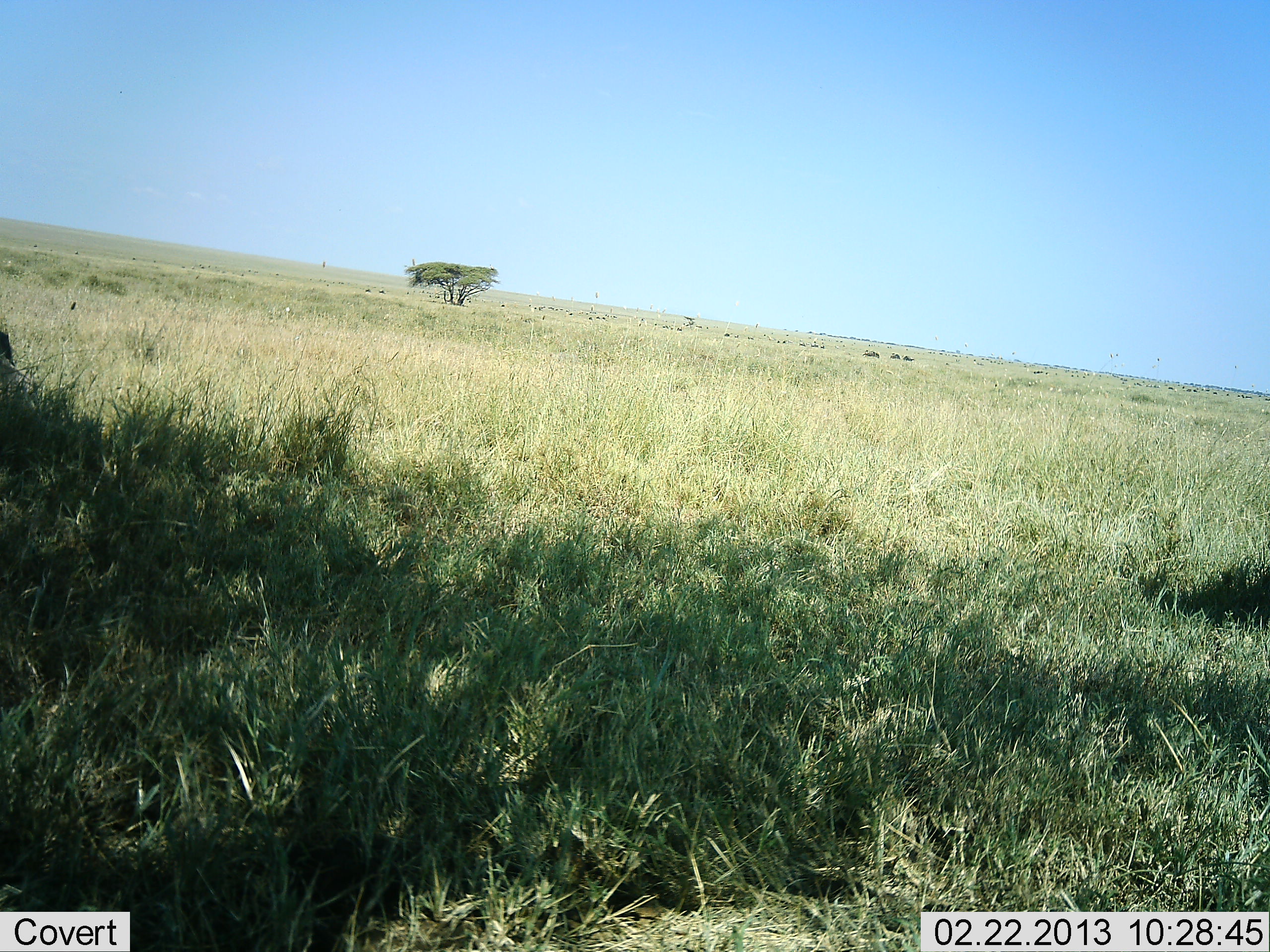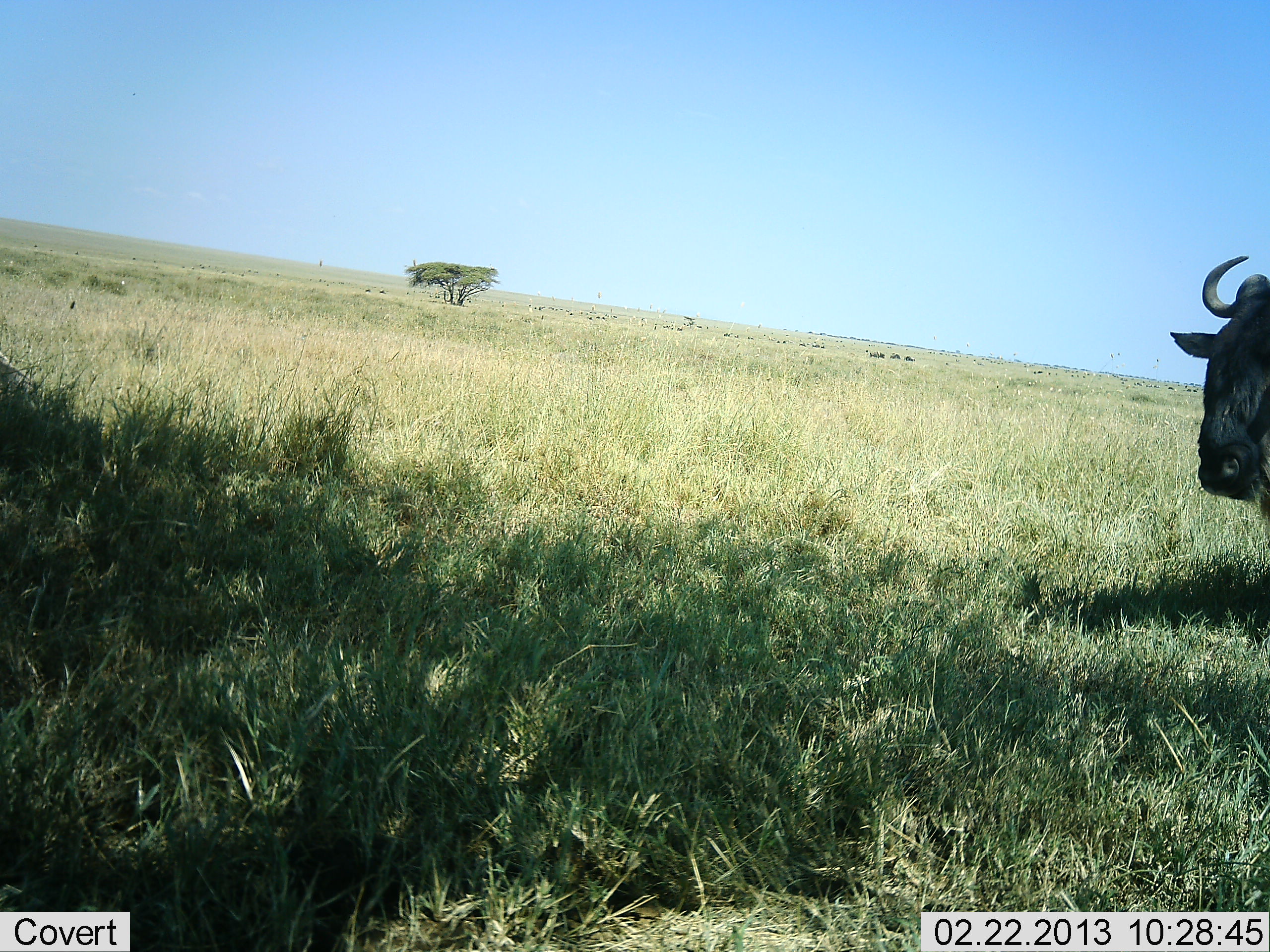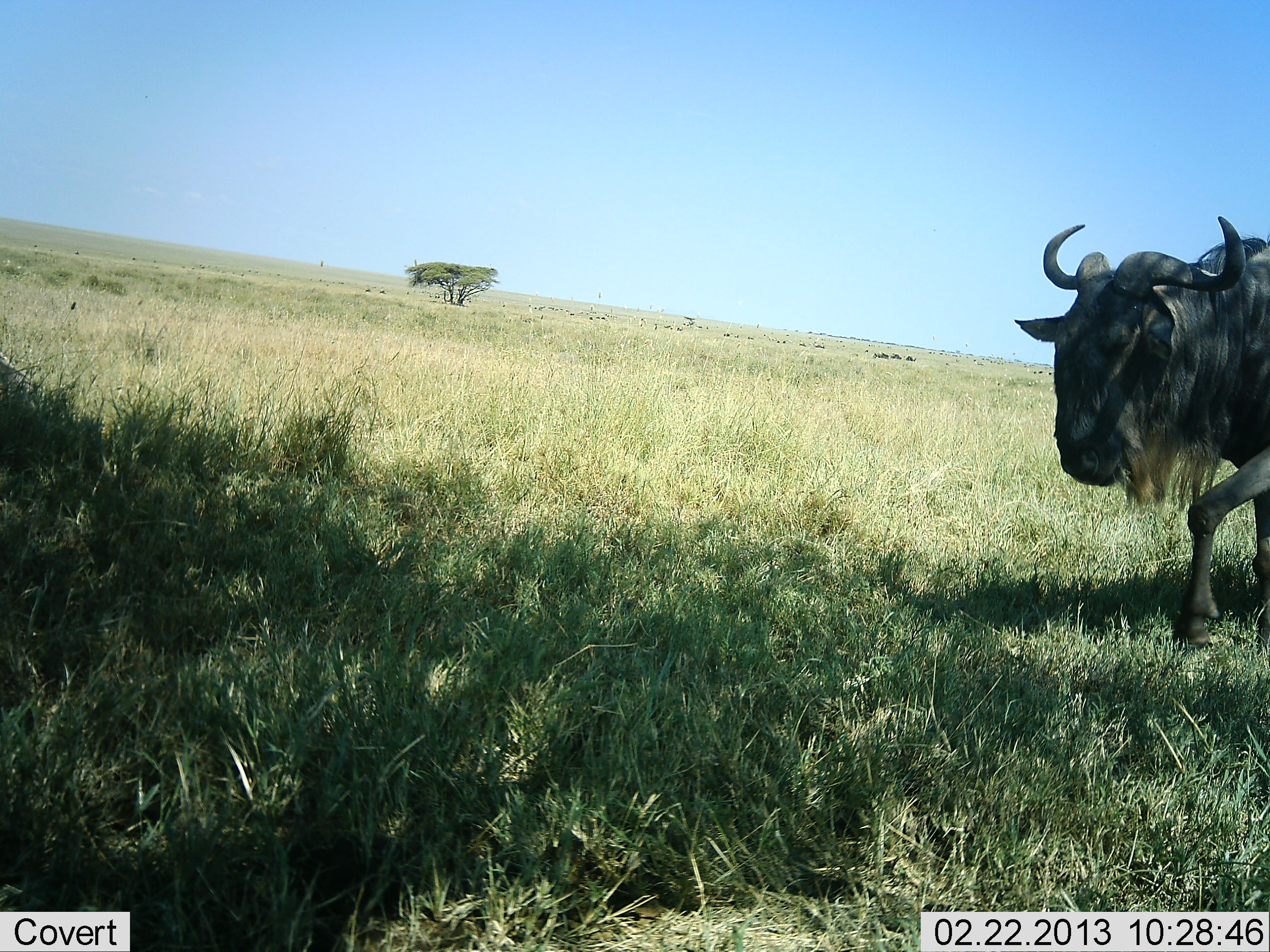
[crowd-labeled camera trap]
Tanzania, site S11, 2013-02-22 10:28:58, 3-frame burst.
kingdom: Animalia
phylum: Chordata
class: Mammalia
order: Artiodactyla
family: Bovidae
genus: Connochaetes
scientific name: Connochaetes taurinus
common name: blue wildebeest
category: wildebeest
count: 1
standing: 18%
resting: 0%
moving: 85%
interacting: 0%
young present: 0%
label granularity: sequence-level